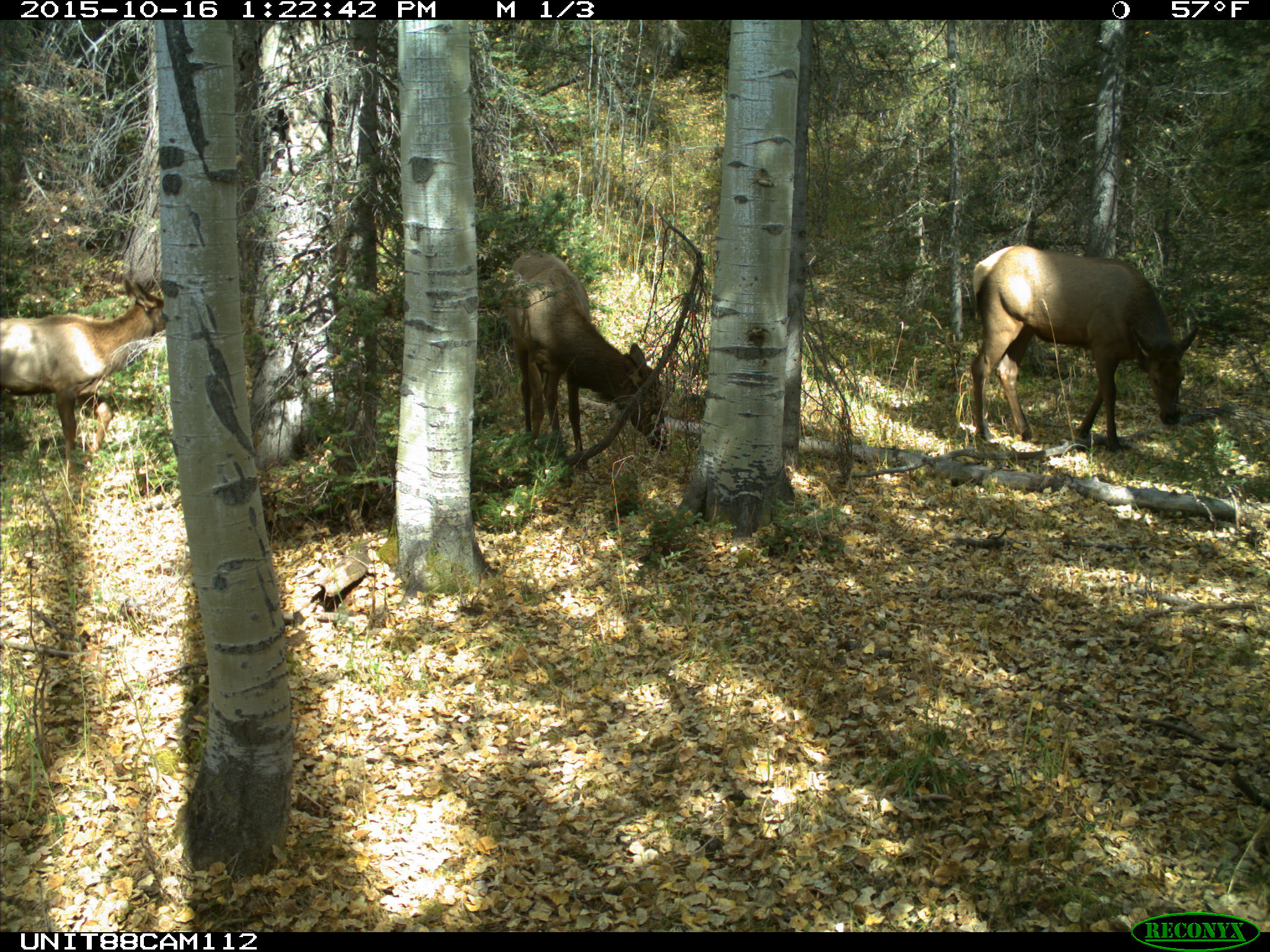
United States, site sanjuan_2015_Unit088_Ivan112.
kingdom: Animalia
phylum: Chordata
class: Mammalia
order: Artiodactyla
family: Cervidae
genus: Cervus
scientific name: Cervus elaphus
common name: red deer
Cervus elaphus (red deer).